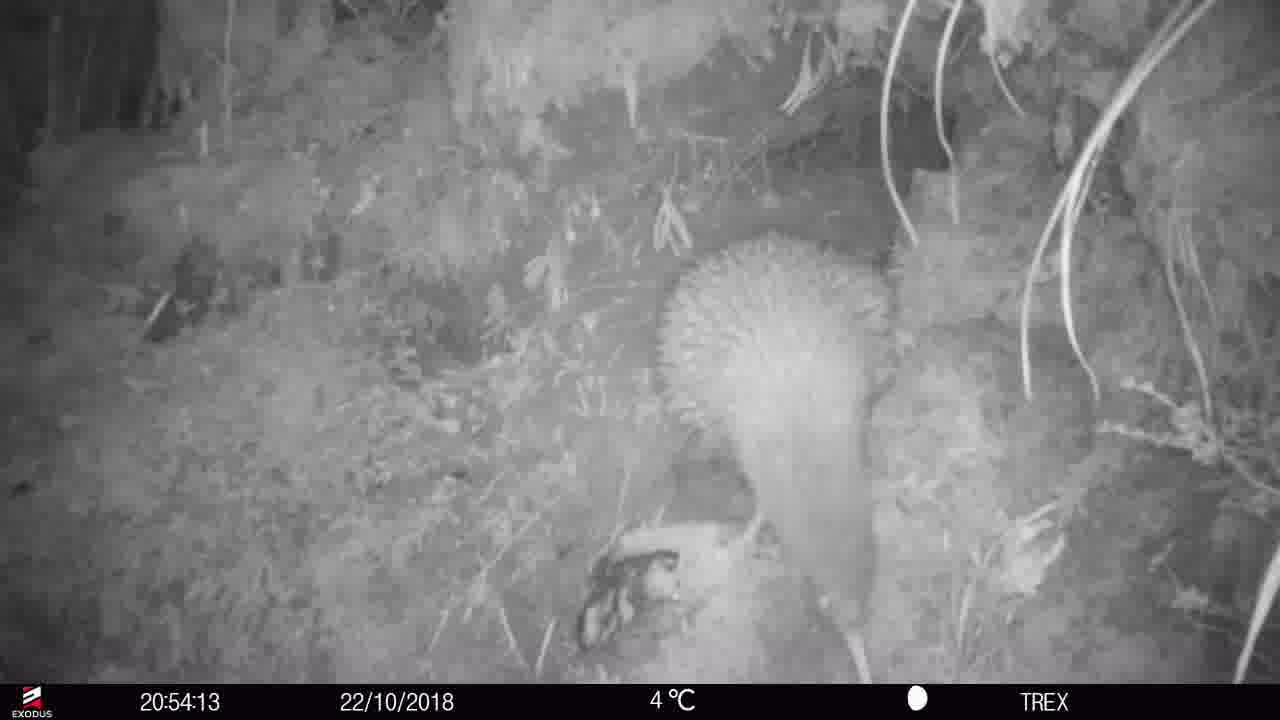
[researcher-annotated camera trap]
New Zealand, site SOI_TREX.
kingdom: Animalia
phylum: Chordata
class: Aves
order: Apterygiformes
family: Apterygidae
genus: Apteryx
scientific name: Apteryx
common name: kiwi